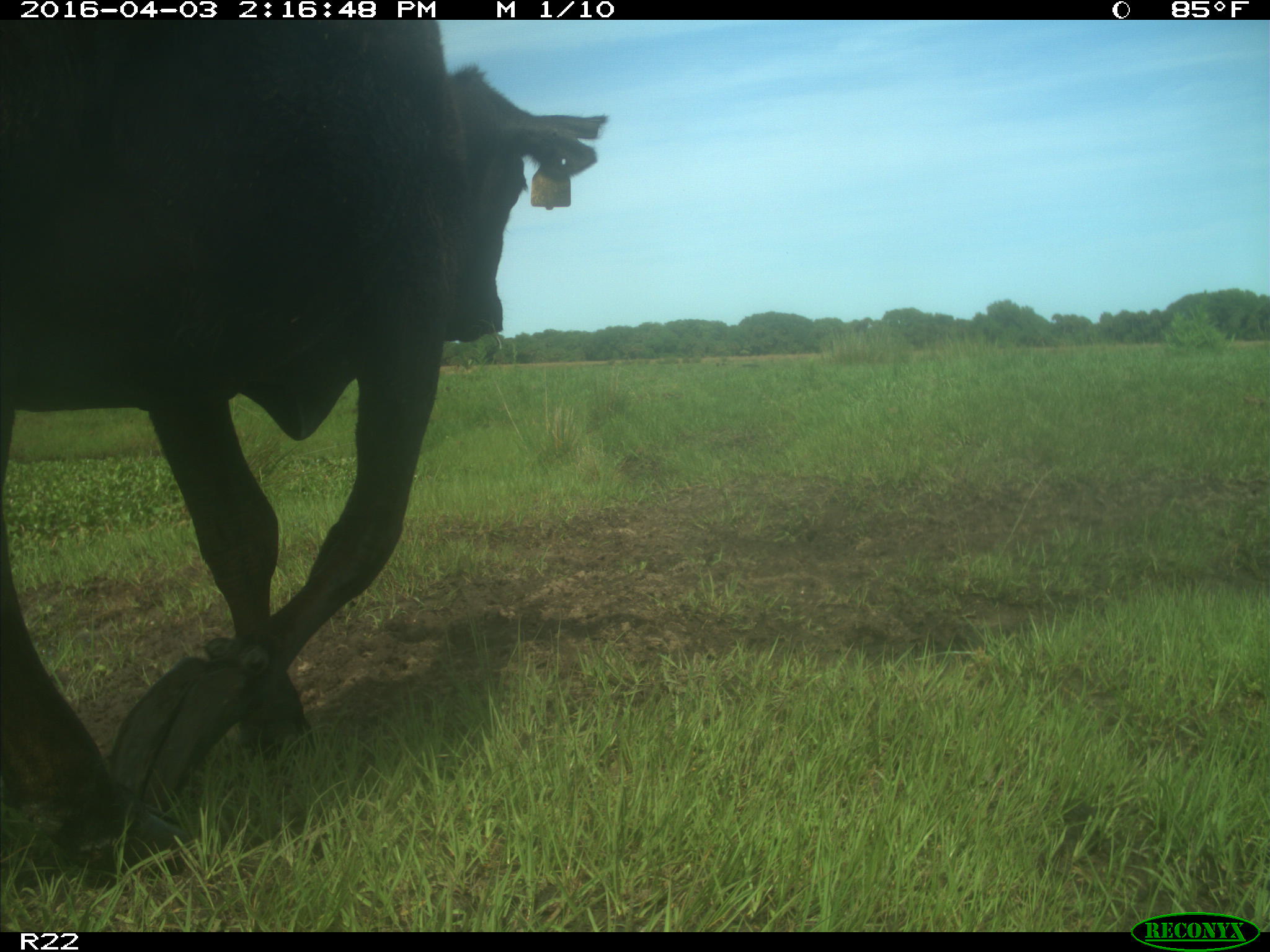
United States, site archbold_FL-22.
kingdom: Animalia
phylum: Chordata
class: Mammalia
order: Artiodactyla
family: Bovidae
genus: Bos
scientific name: Bos taurus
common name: domestic cow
Bos taurus (domestic cow).